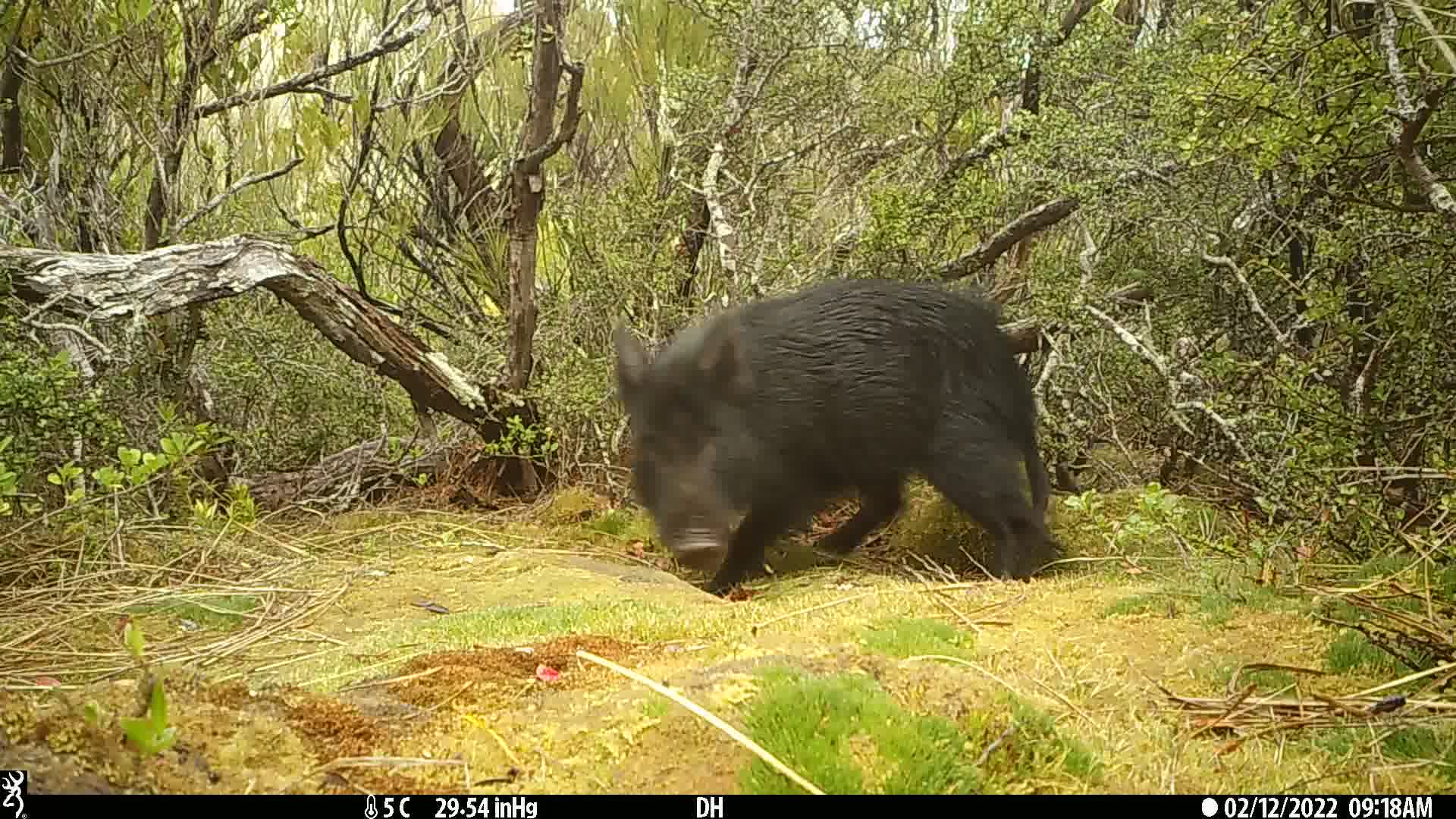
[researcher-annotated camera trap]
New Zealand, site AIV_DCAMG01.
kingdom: Animalia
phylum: Chordata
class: Mammalia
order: Artiodactyla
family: Suidae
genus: Sus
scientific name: Sus scrofa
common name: pig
Pig (Sus scrofa).